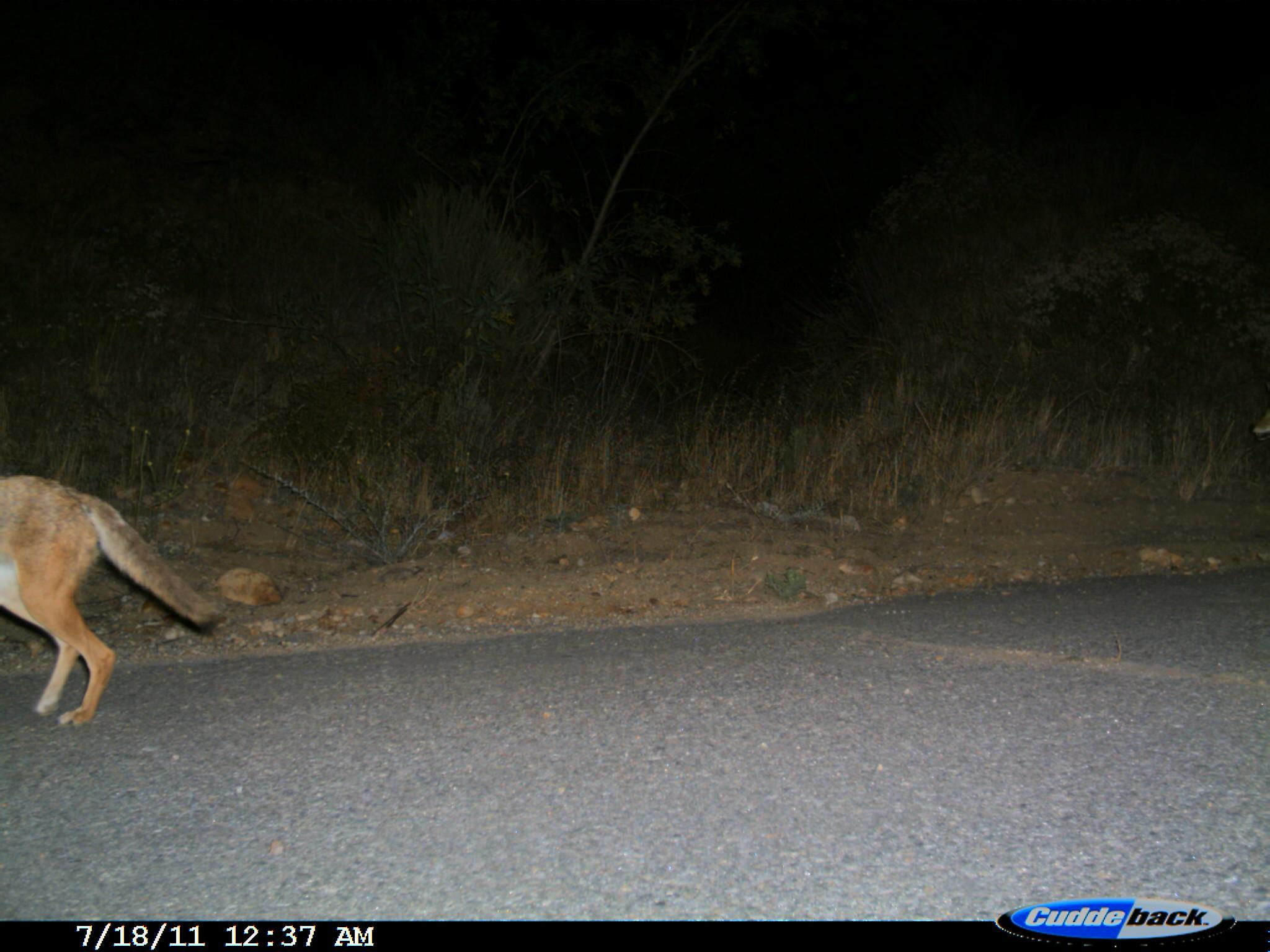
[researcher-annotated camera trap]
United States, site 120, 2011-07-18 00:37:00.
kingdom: Animalia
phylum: Chordata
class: Mammalia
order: Carnivora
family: Canidae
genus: Canis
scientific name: Canis latrans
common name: coyote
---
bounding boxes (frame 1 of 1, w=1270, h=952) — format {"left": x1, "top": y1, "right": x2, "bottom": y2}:
coyote: {"left": 2, "top": 447, "right": 224, "bottom": 750}